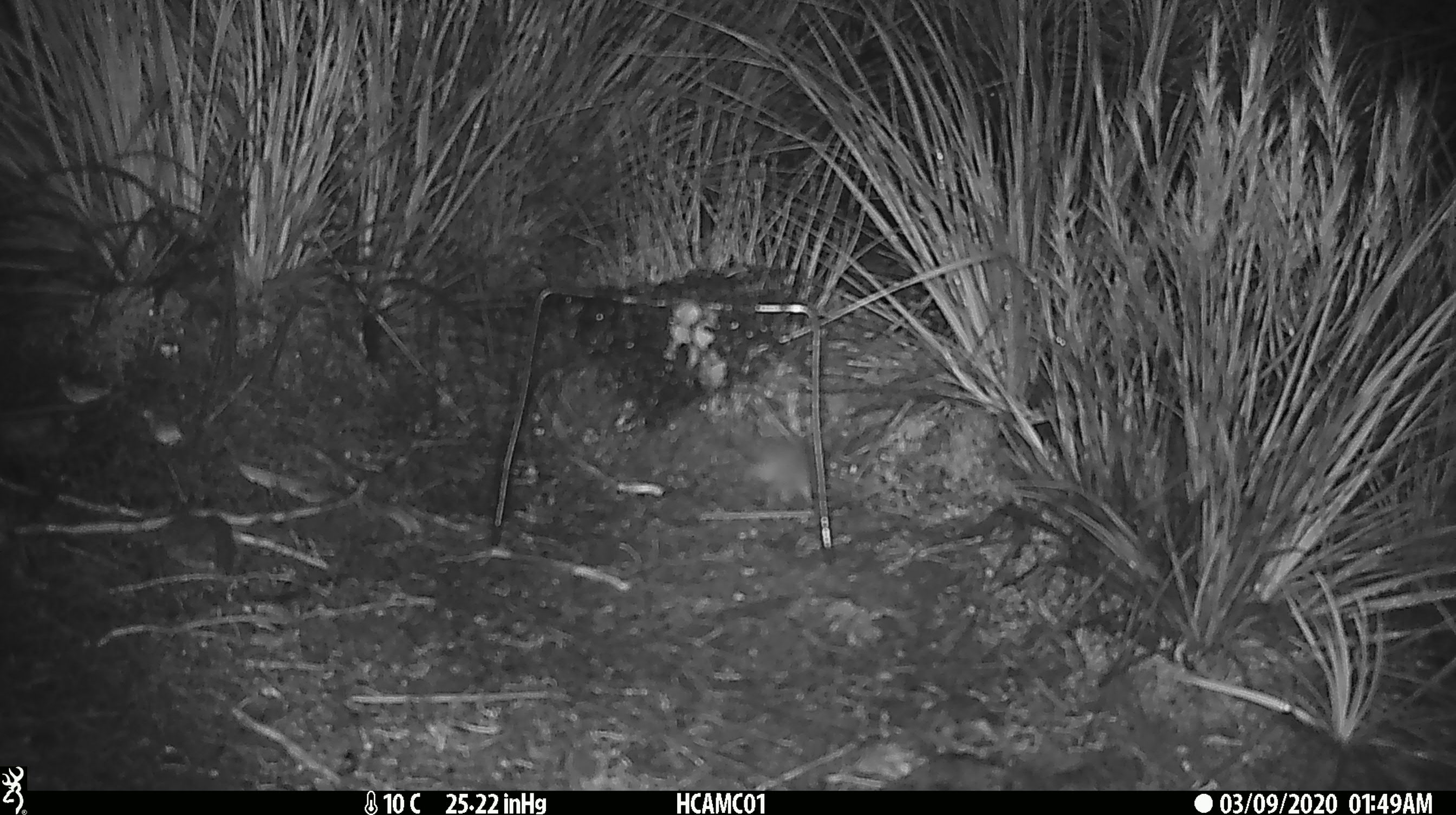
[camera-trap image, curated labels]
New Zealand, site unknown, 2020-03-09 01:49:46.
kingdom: Animalia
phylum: Chordata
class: Mammalia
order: Rodentia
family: Muridae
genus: Mus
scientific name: Mus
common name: mouse